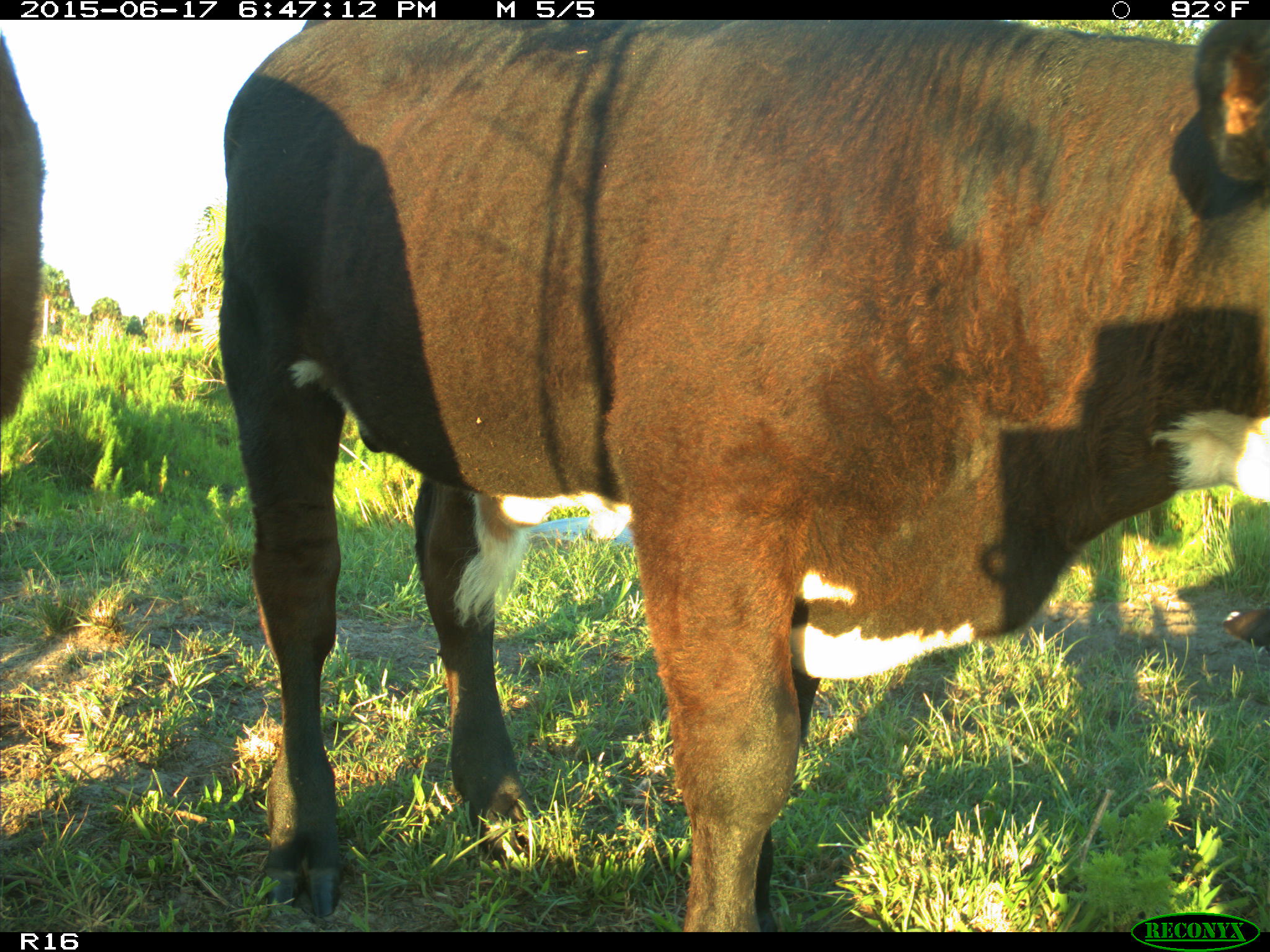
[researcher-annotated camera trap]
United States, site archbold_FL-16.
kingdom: Animalia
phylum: Chordata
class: Mammalia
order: Artiodactyla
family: Bovidae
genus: Bos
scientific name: Bos taurus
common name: domestic cow